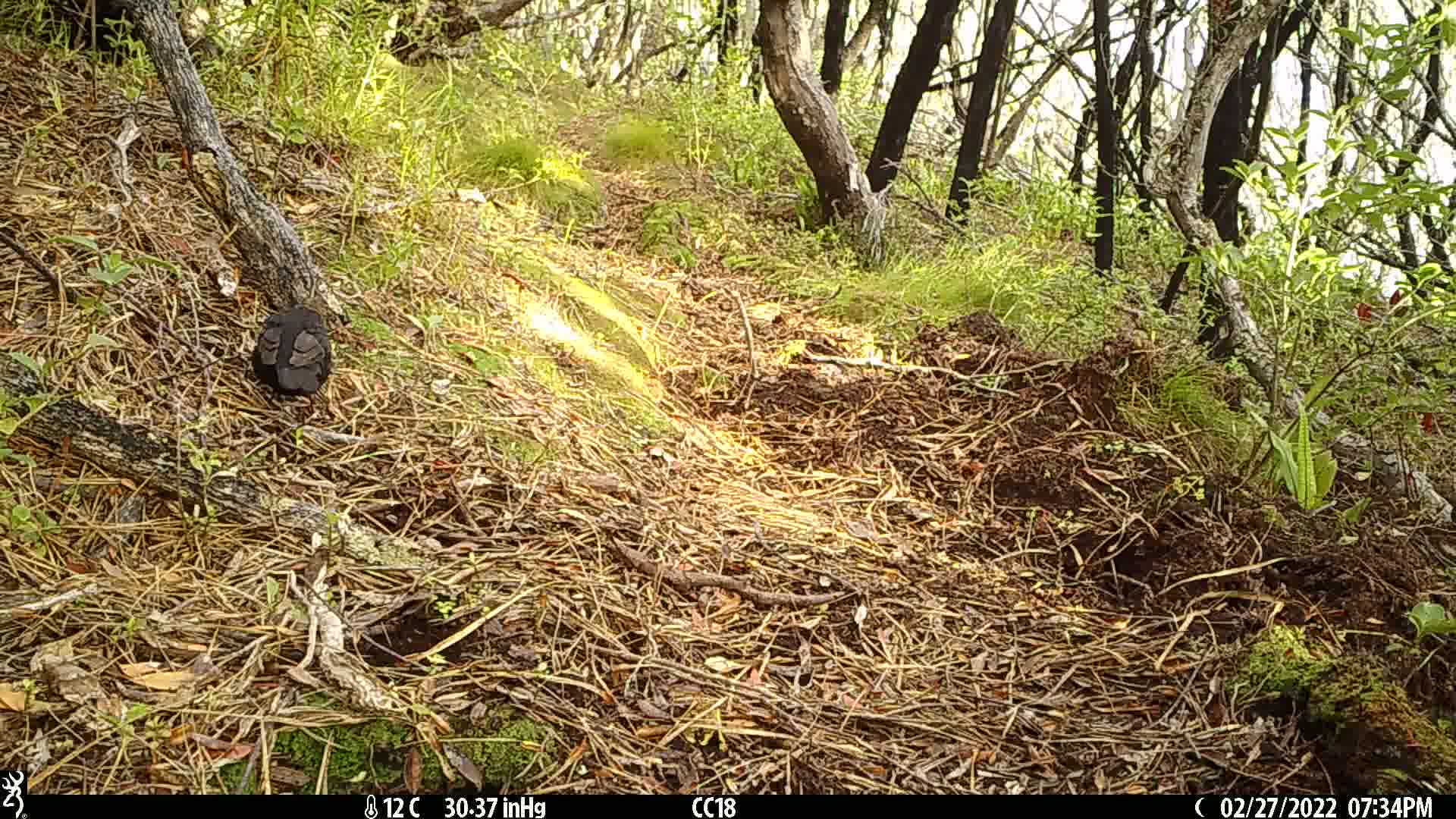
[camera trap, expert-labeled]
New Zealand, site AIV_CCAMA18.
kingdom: Animalia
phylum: Chordata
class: Aves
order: Passeriformes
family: Turdidae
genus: Turdus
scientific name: Turdus merula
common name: eurasian blackbird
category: blackbird